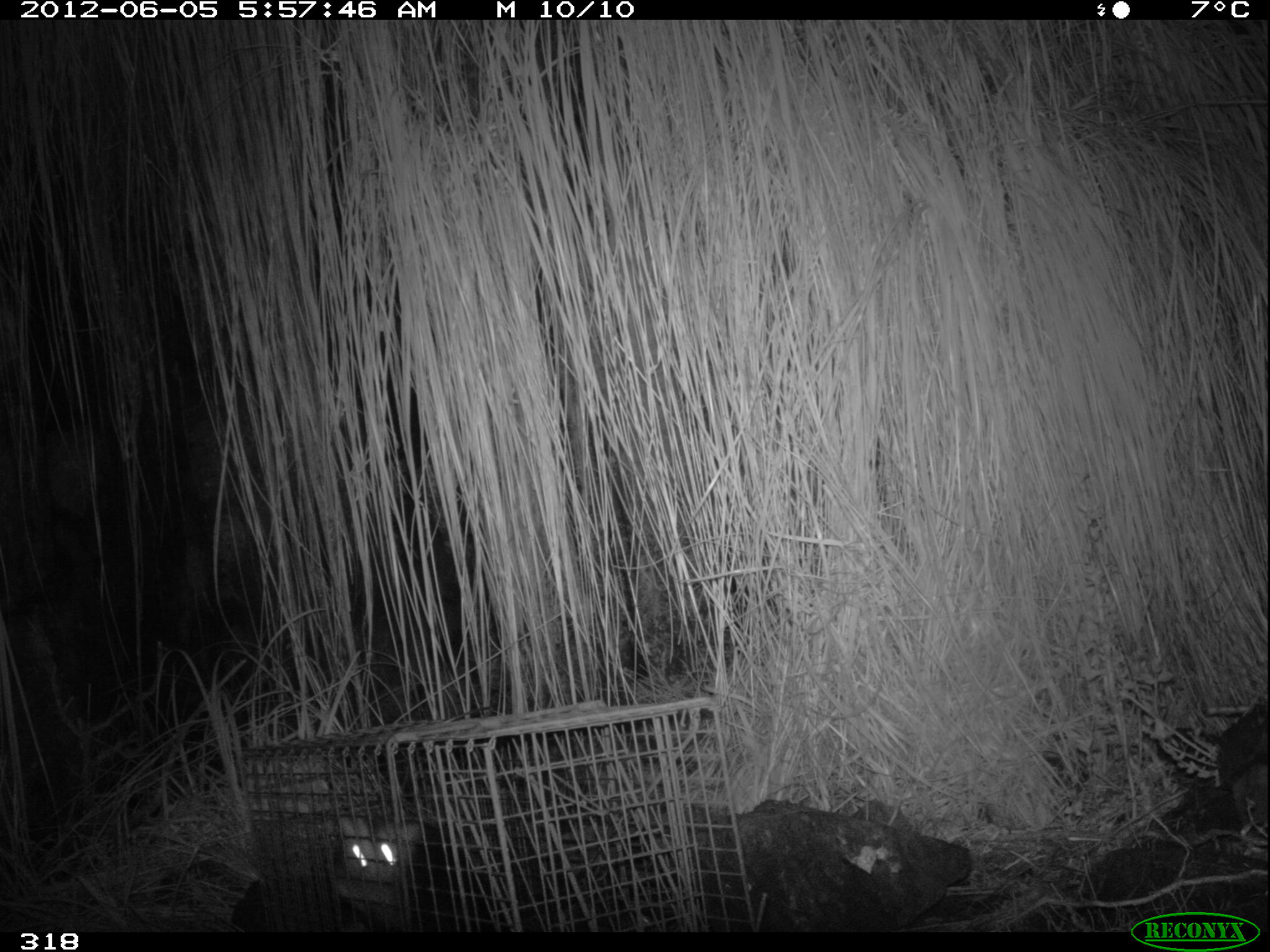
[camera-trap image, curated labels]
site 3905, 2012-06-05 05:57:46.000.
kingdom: Animalia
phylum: Chordata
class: Mammalia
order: Didelphimorphia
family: Didelphidae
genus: Didelphis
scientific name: Didelphis pernigra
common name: andean white-eared opossum